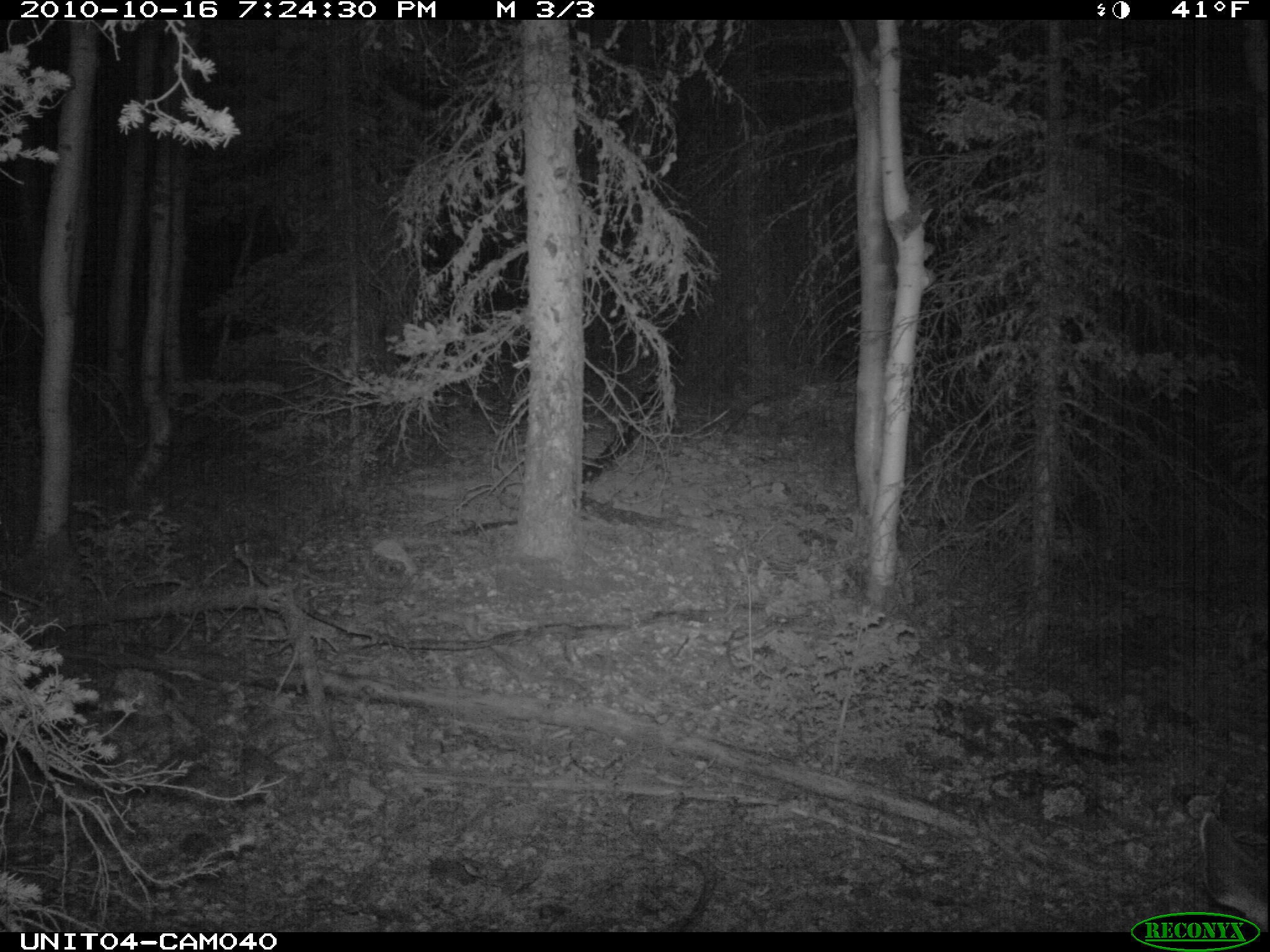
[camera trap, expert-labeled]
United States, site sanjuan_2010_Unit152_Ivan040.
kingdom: Animalia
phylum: Chordata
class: Mammalia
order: Artiodactyla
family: Cervidae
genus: Odocoileus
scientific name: Odocoileus hemionus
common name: mule deer